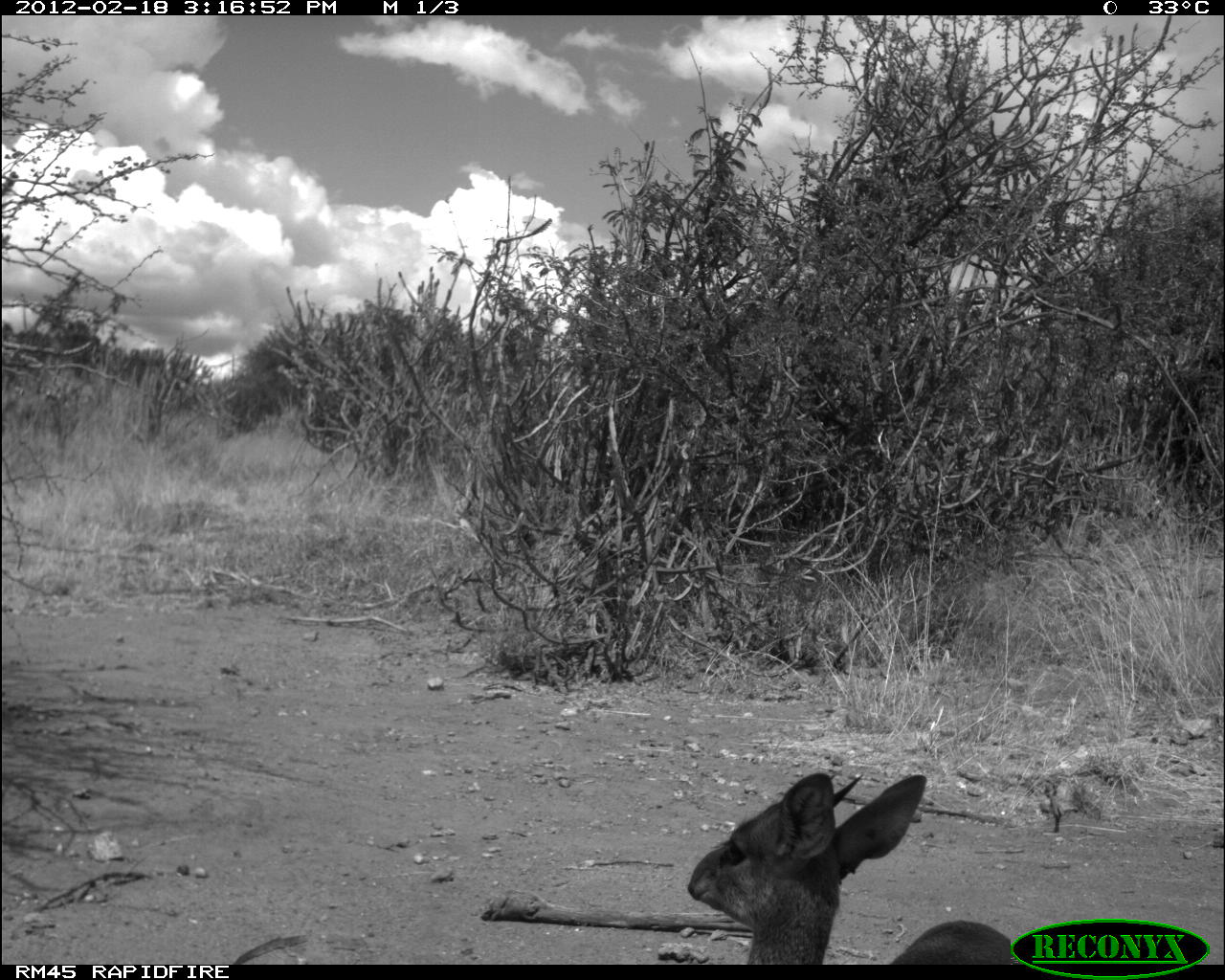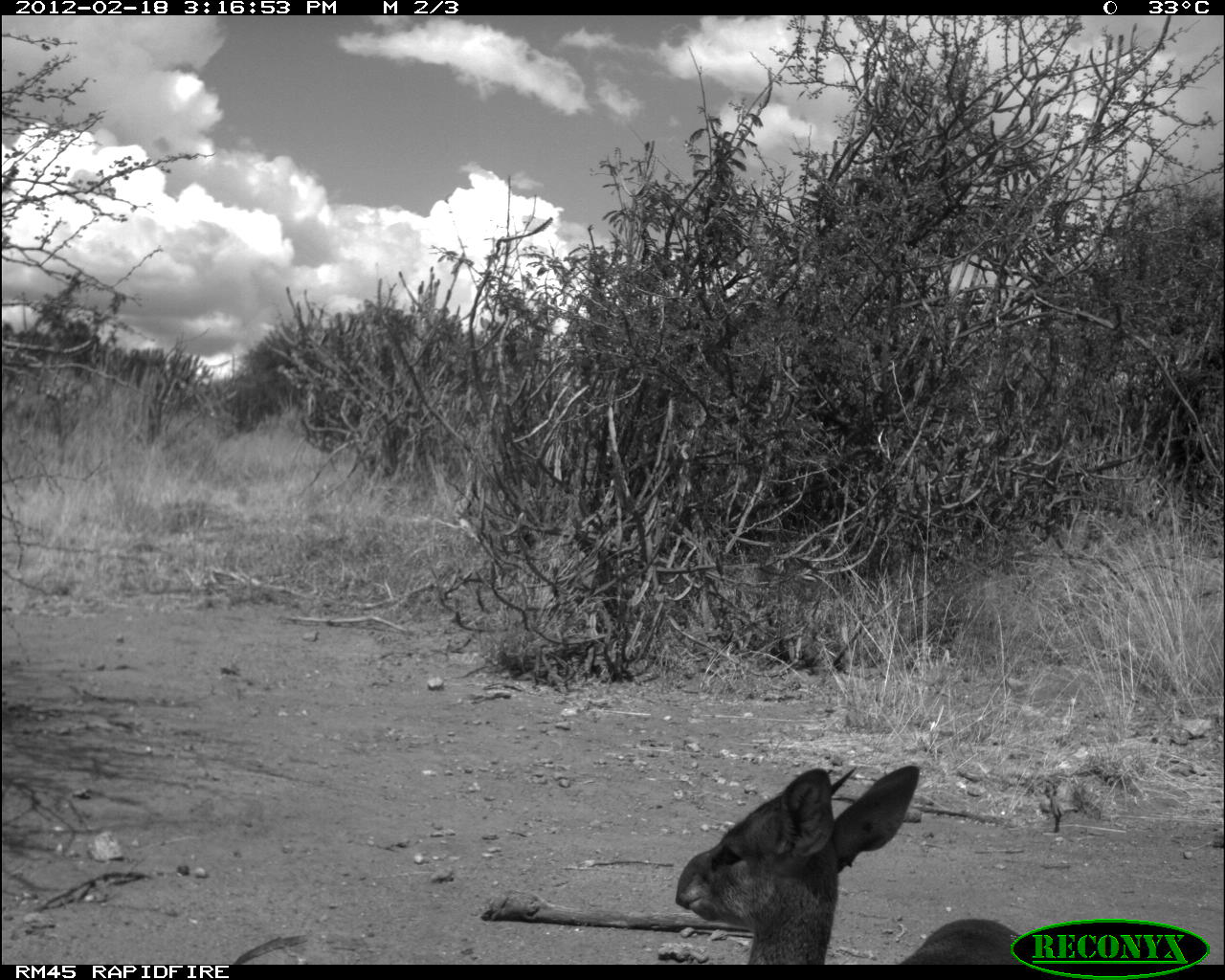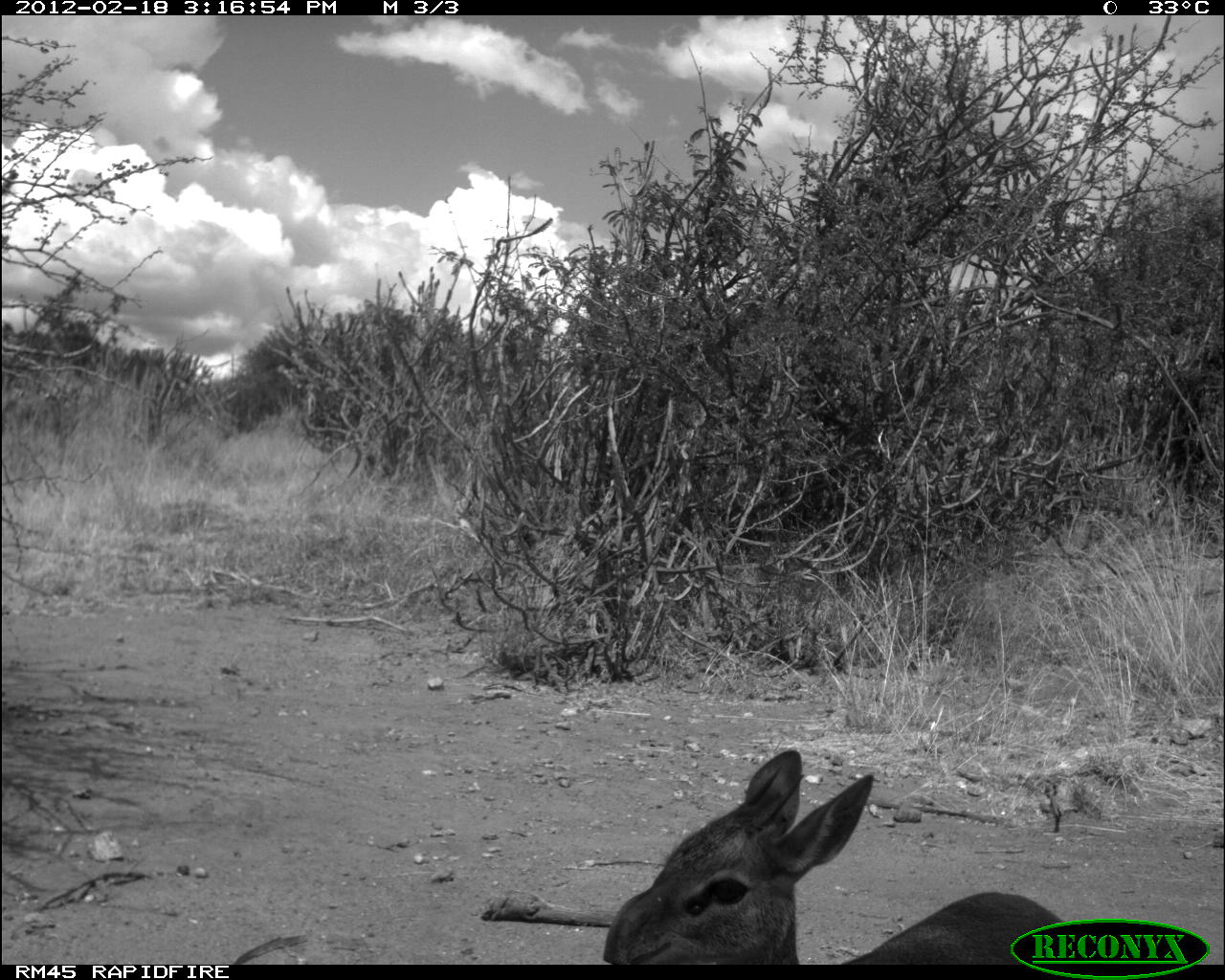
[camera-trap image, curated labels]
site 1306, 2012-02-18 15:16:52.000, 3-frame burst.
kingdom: Animalia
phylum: Chordata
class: Mammalia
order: Artiodactyla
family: Bovidae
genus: Madoqua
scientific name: Madoqua guentheri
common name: günther's dik-dik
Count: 1.